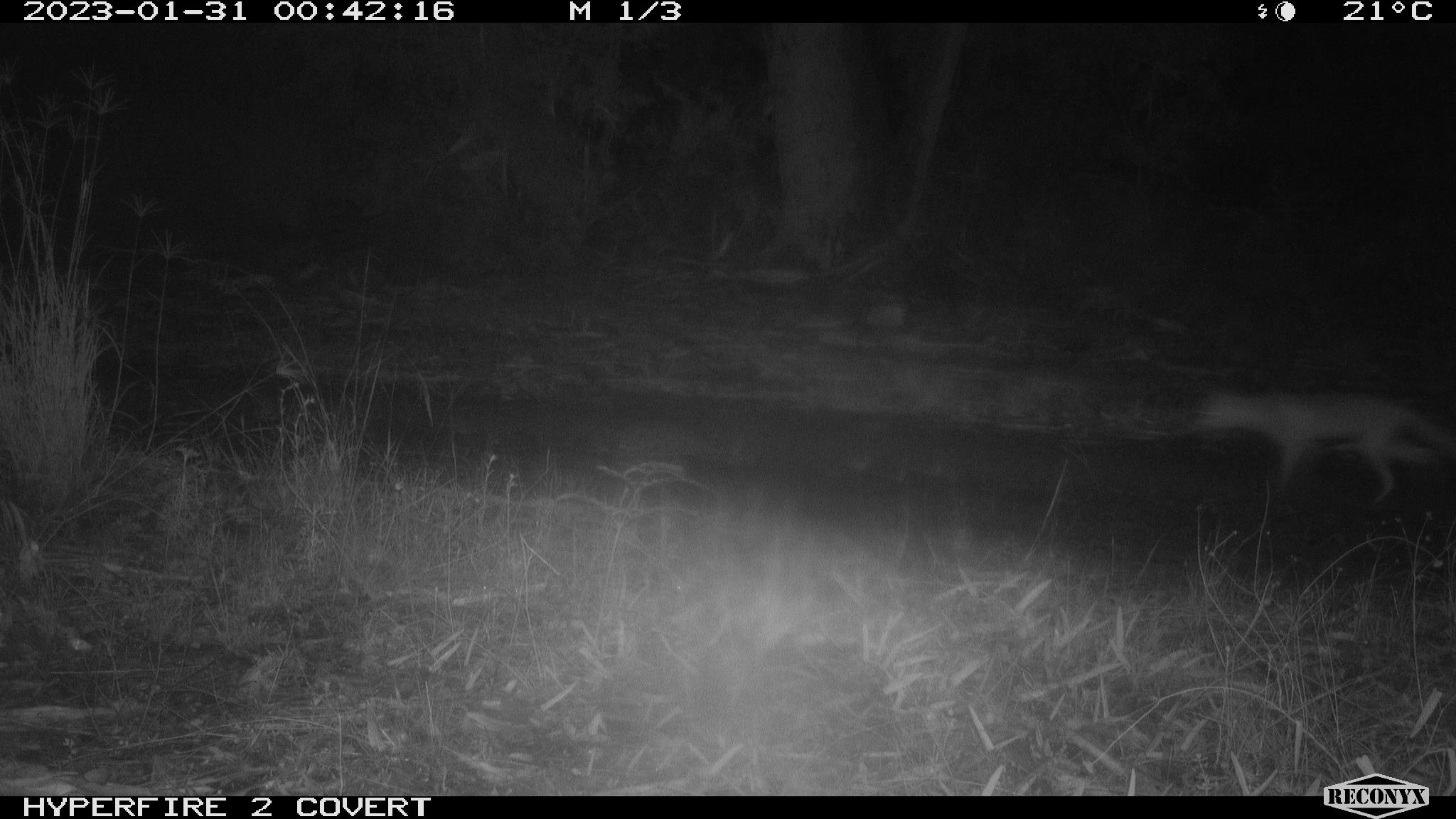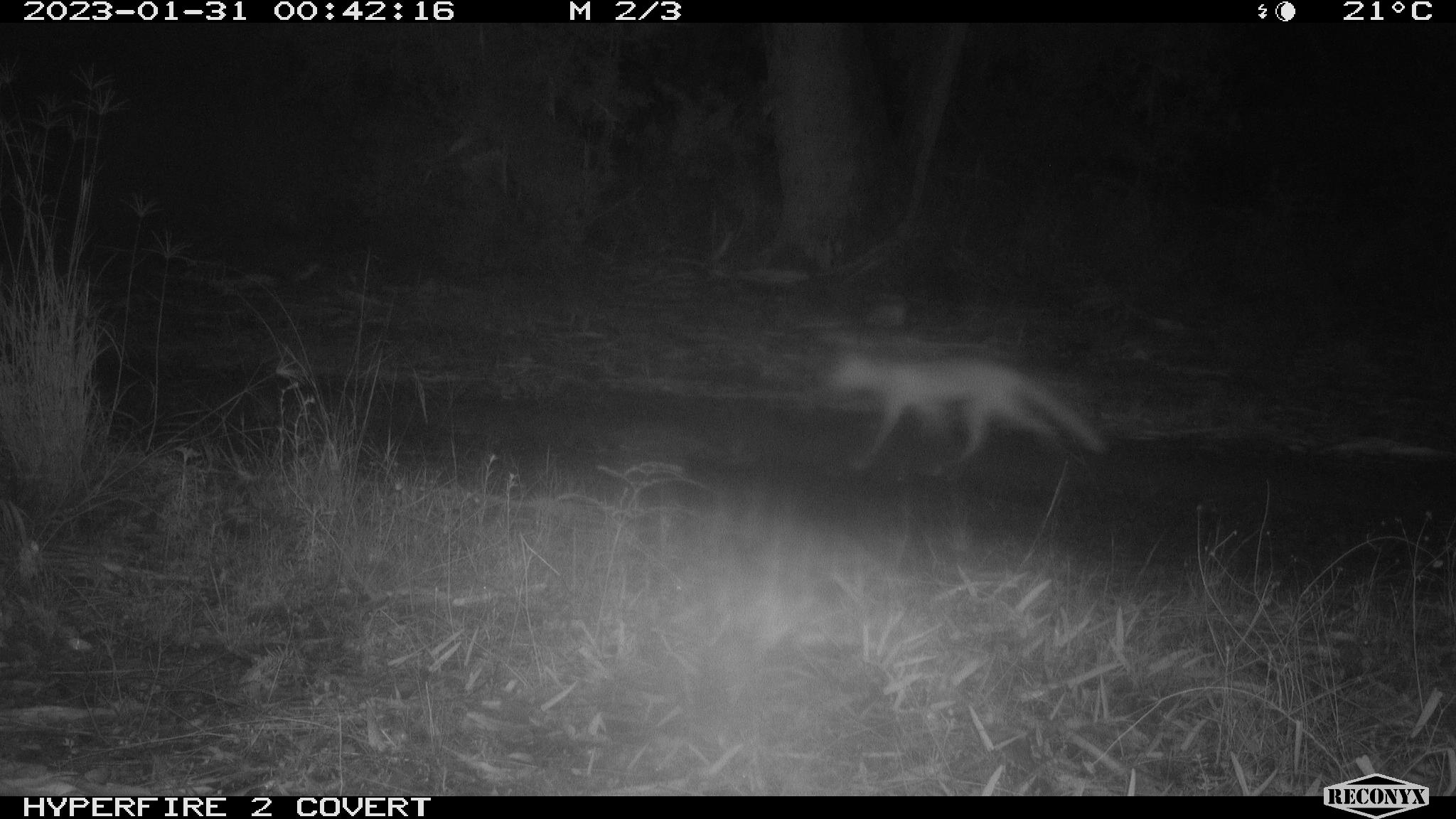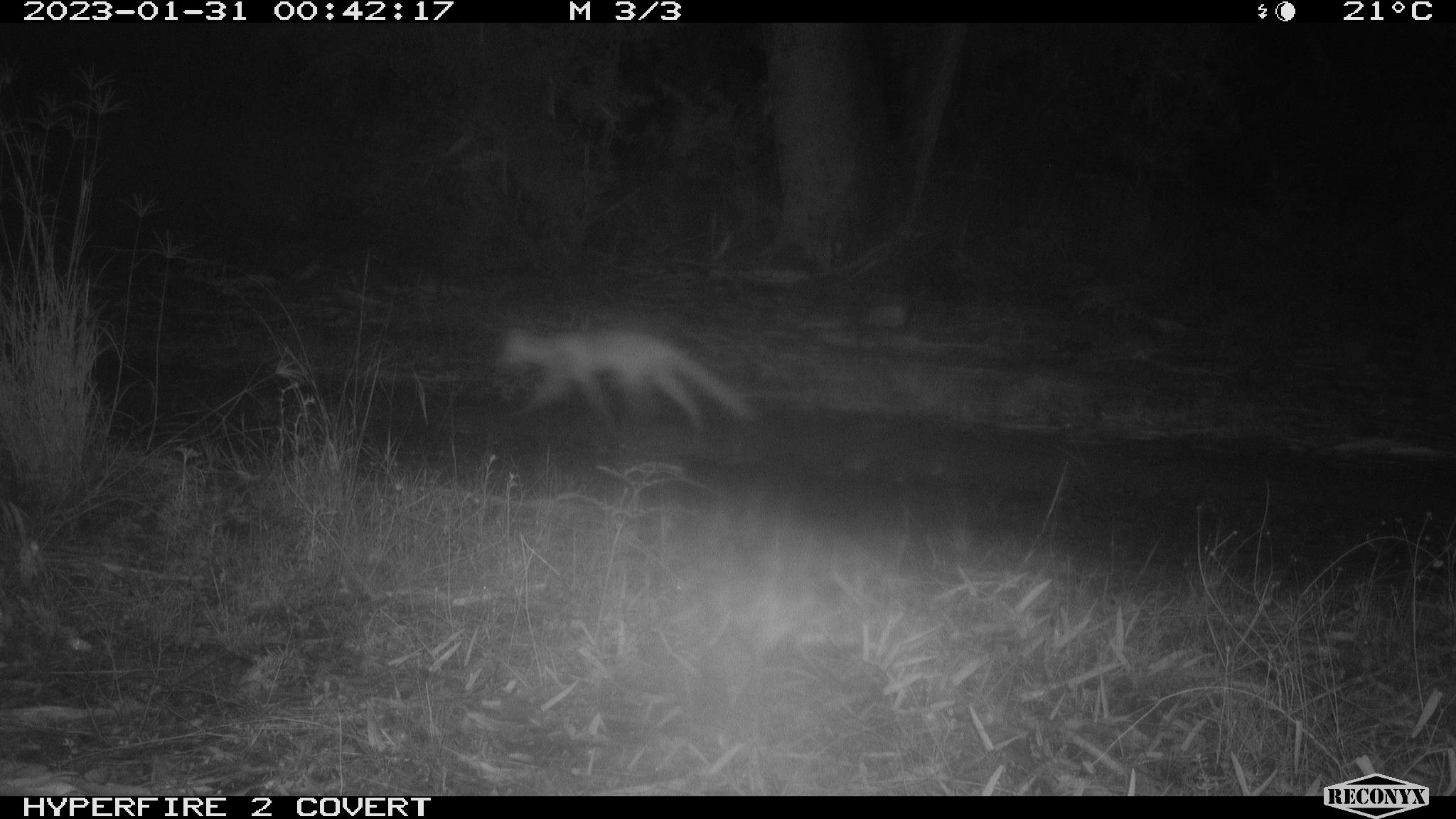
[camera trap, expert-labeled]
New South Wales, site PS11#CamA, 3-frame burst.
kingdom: Animalia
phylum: Chordata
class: Mammalia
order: Carnivora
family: Canidae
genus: Vulpes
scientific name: Vulpes vulpes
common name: red fox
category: fox